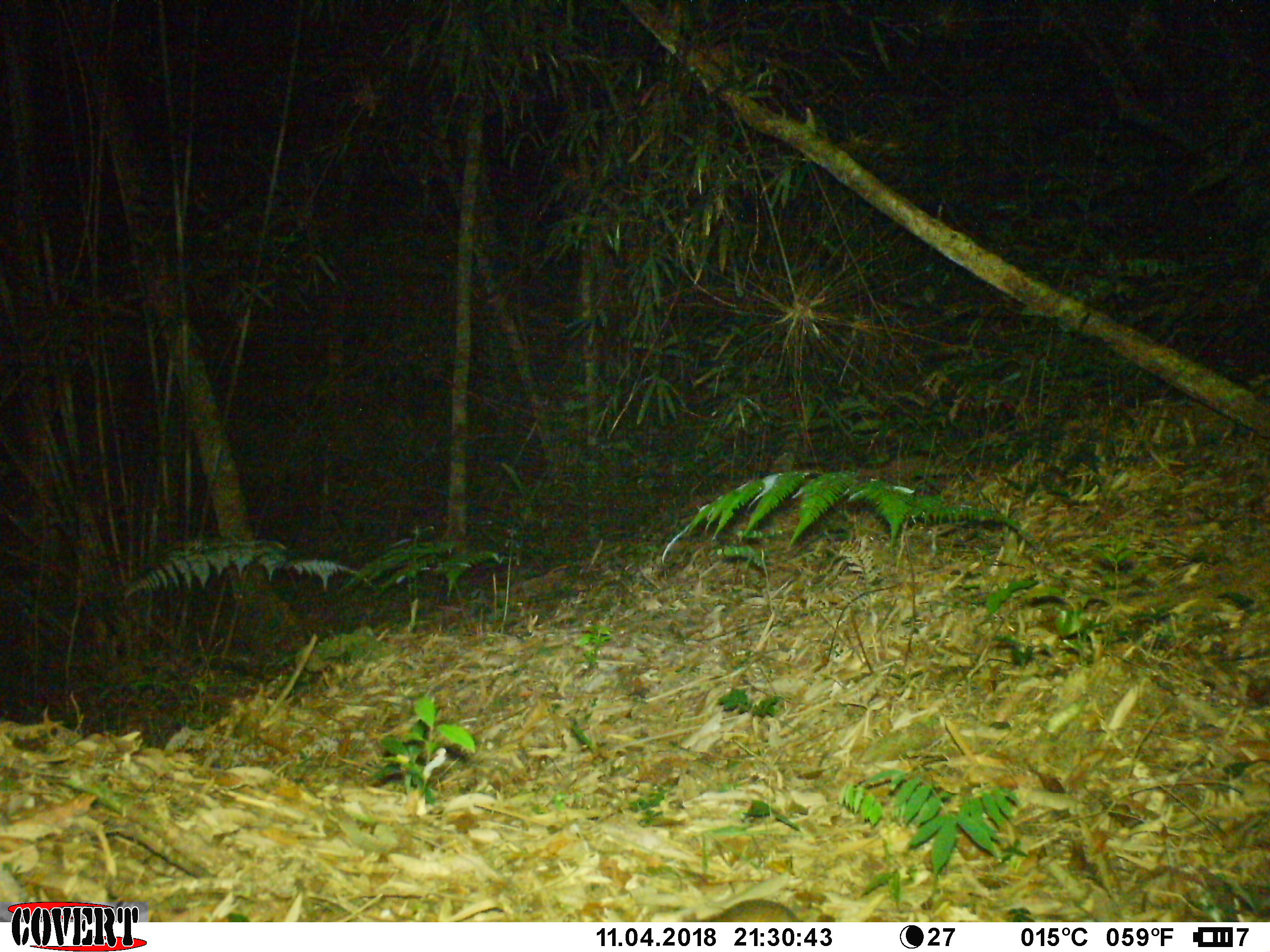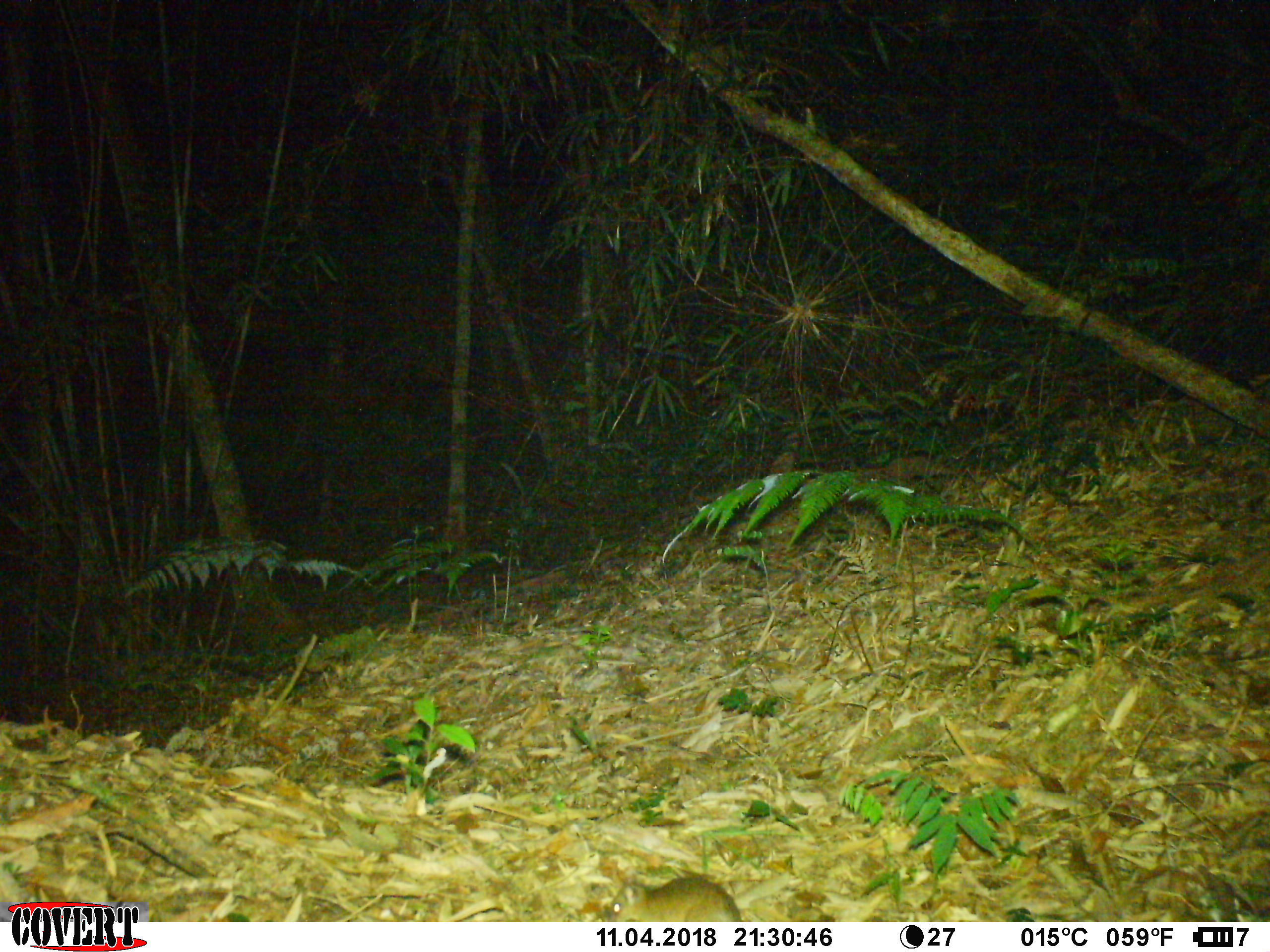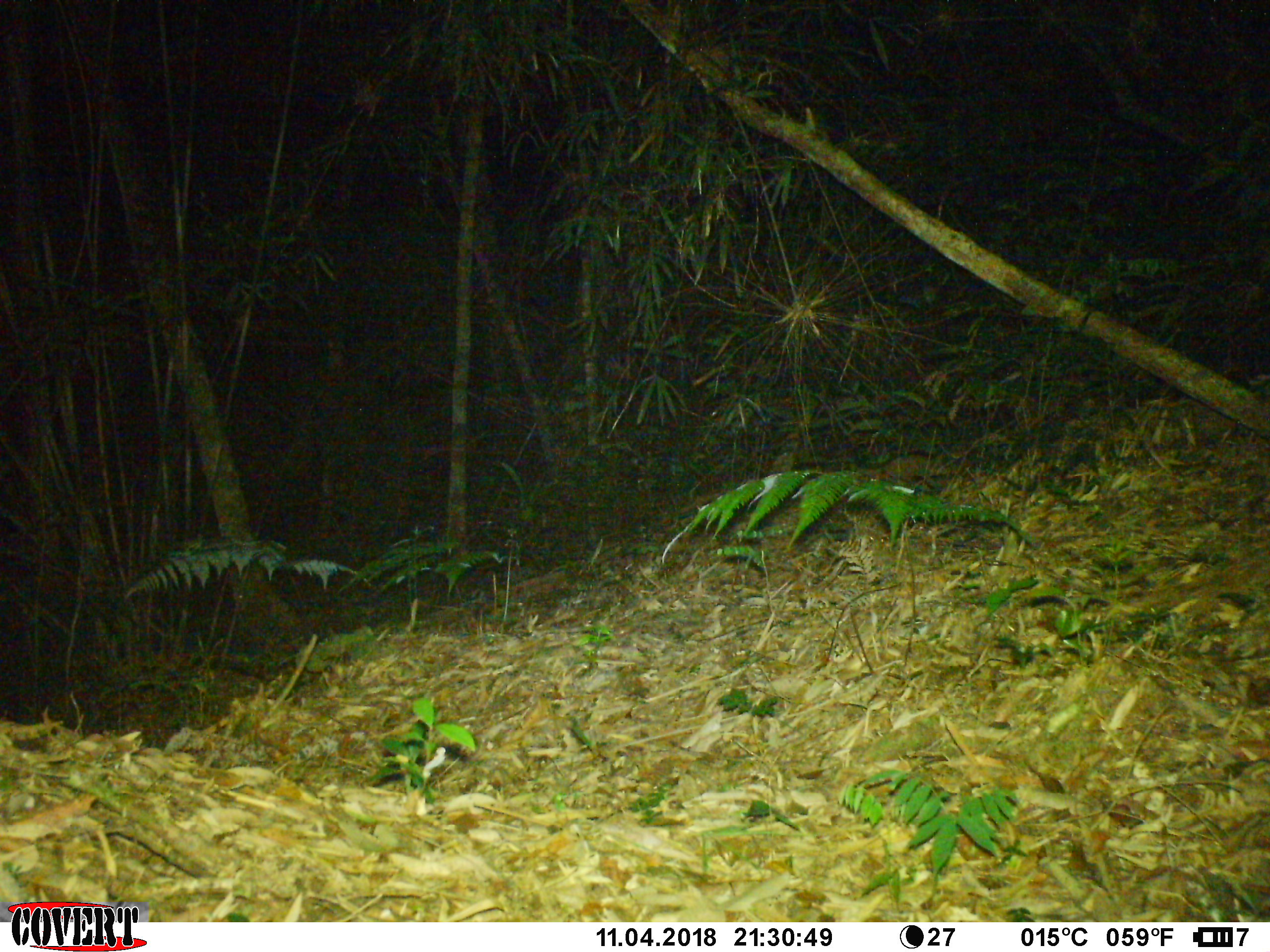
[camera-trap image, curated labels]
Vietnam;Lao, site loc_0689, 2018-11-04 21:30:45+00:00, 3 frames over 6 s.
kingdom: Animalia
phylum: Chordata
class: Mammalia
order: Rodentia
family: Muridae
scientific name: Muridae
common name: old-world mice and rats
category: unidentified murid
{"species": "unidentified murid (old-world mice and rats) (Muridae)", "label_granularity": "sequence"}